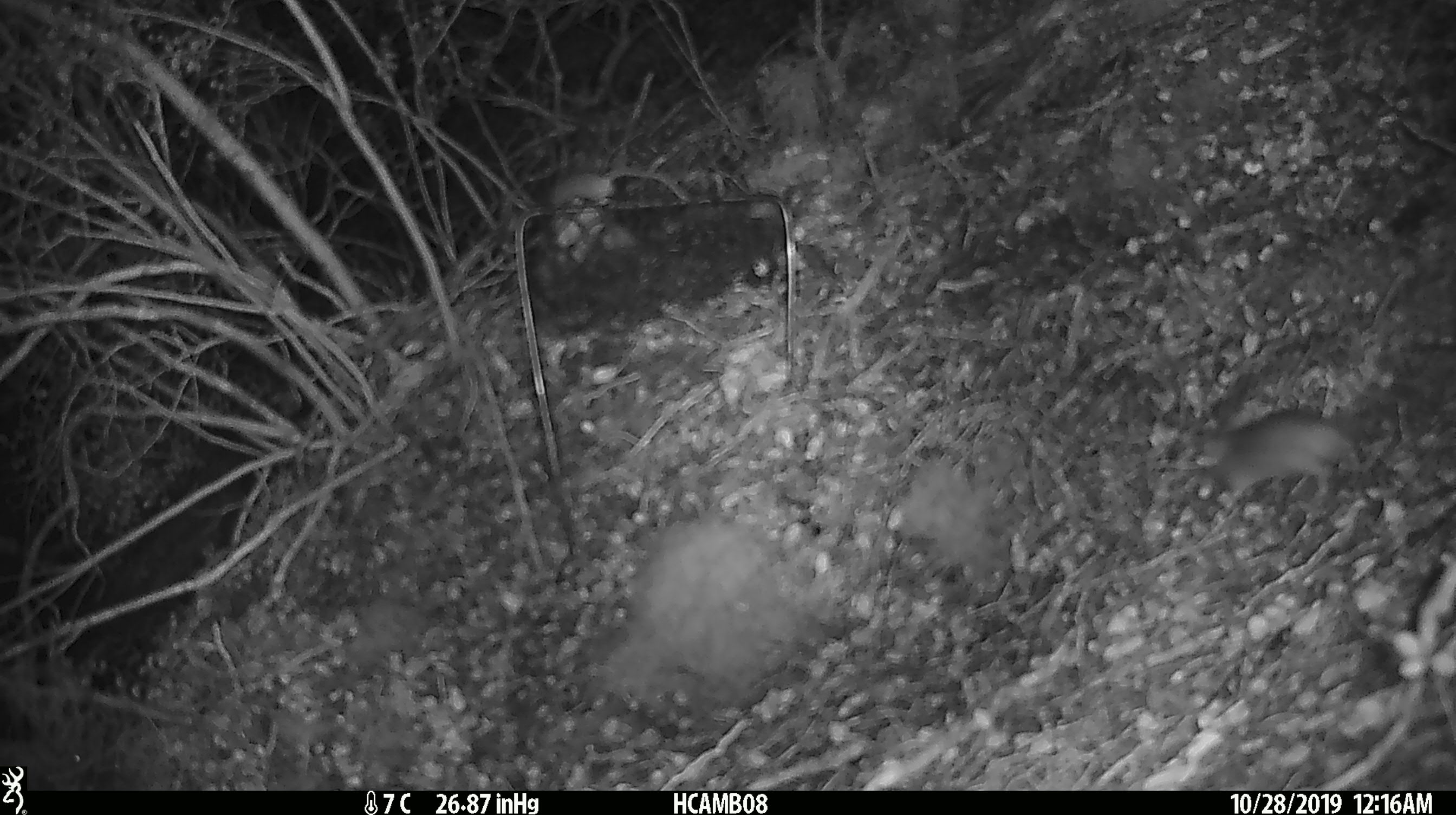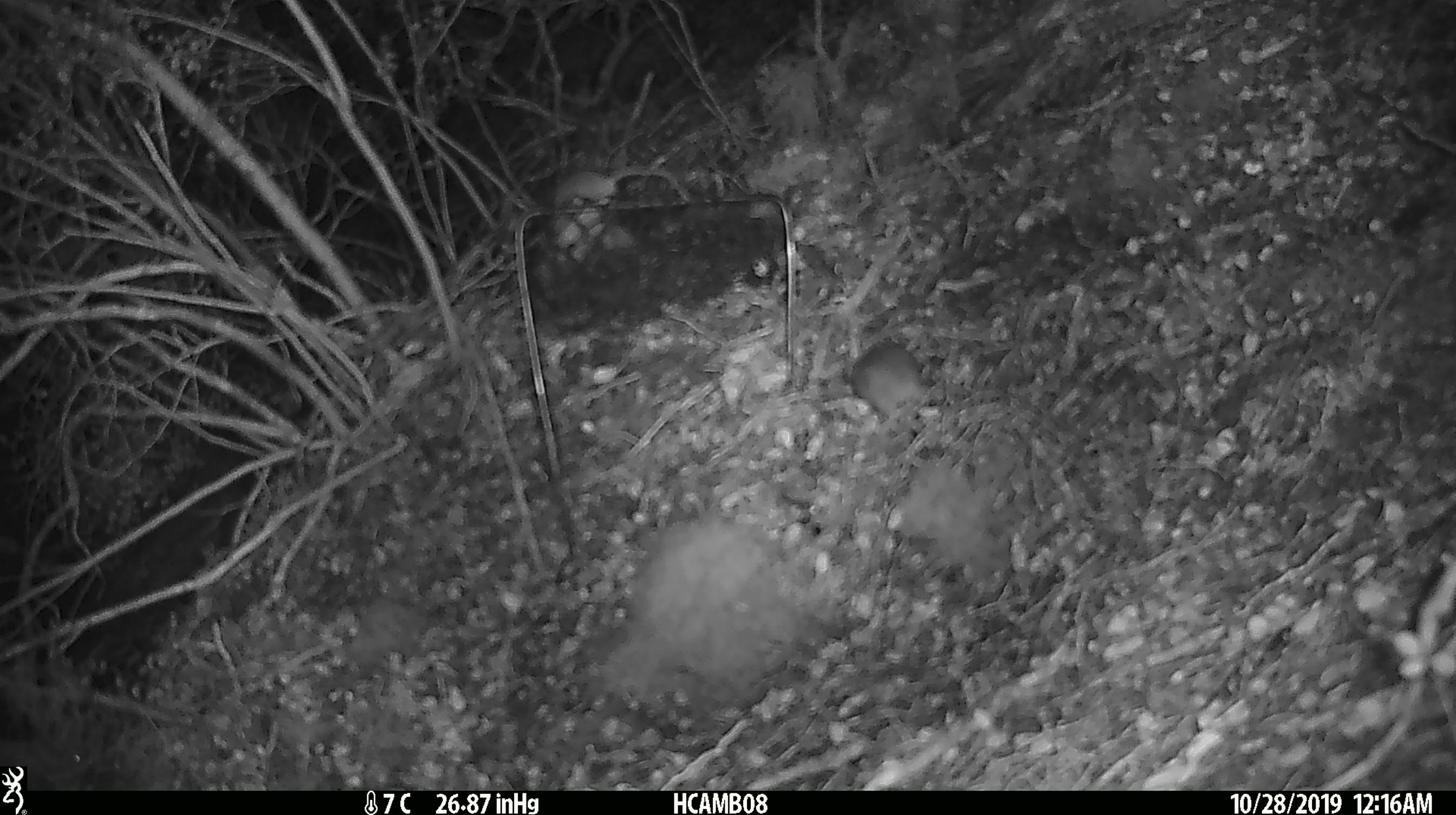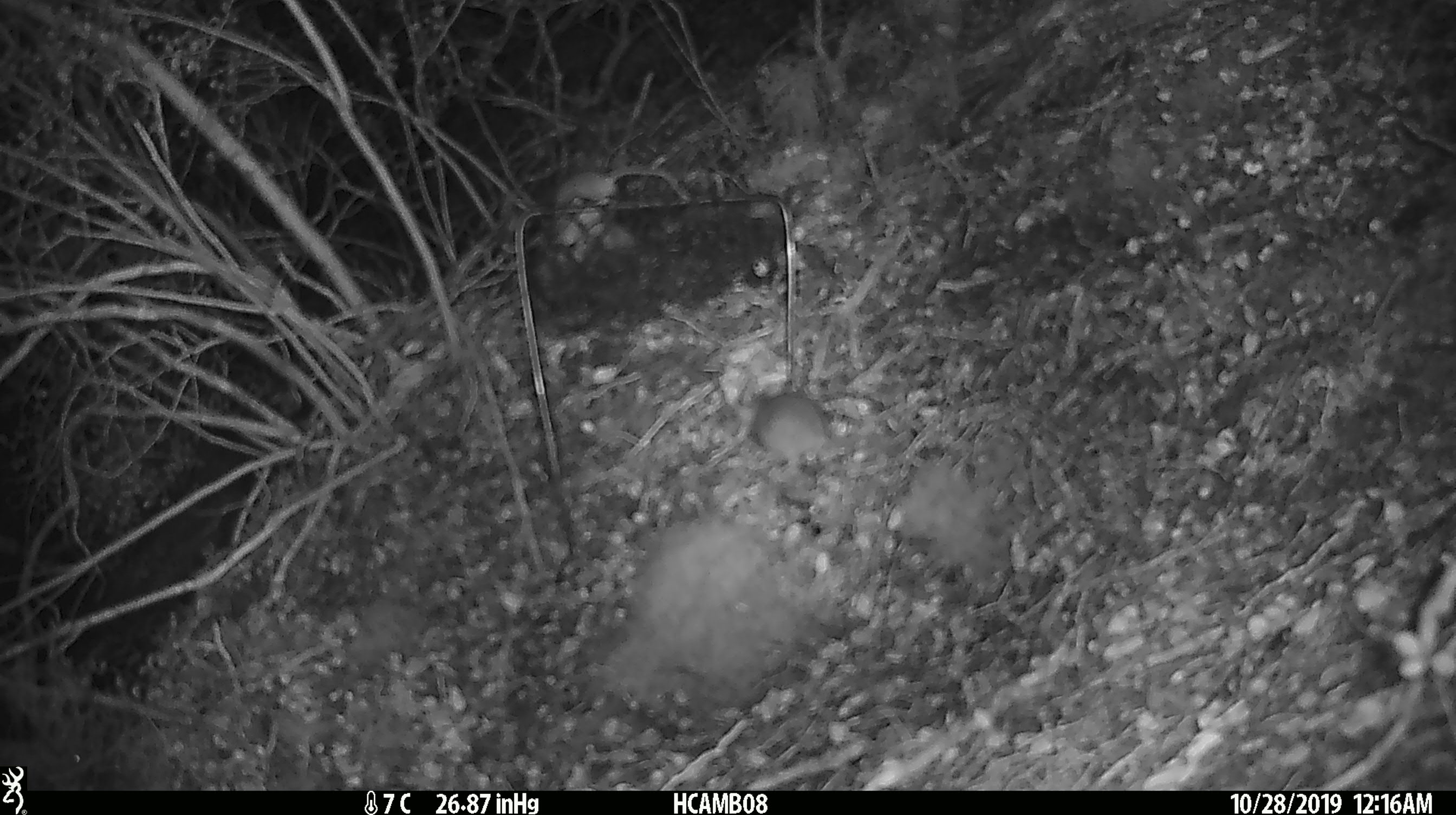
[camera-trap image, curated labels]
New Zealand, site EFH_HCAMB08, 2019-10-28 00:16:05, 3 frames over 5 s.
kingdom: Animalia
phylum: Chordata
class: Mammalia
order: Rodentia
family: Muridae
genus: Mus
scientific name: Mus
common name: mouse